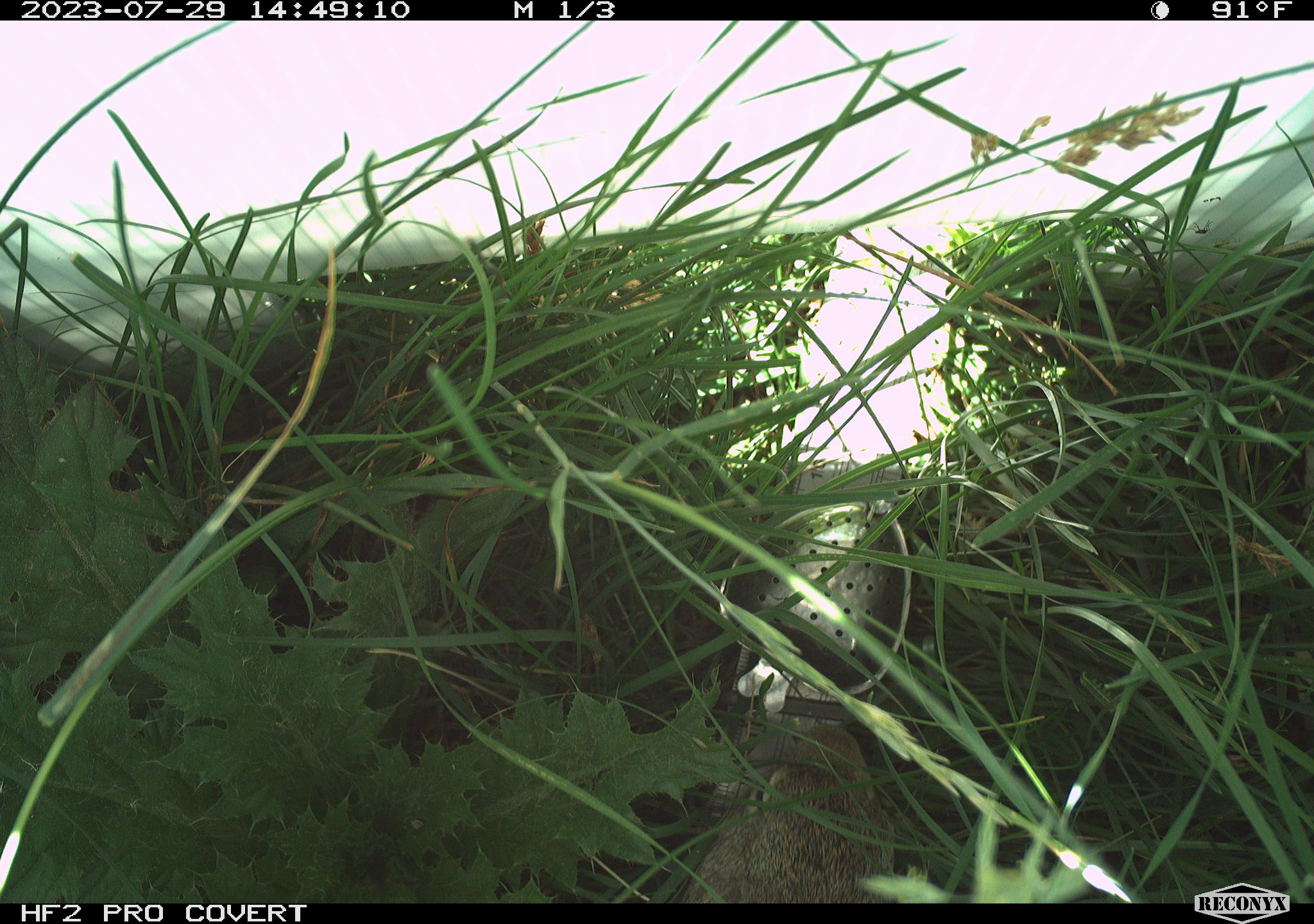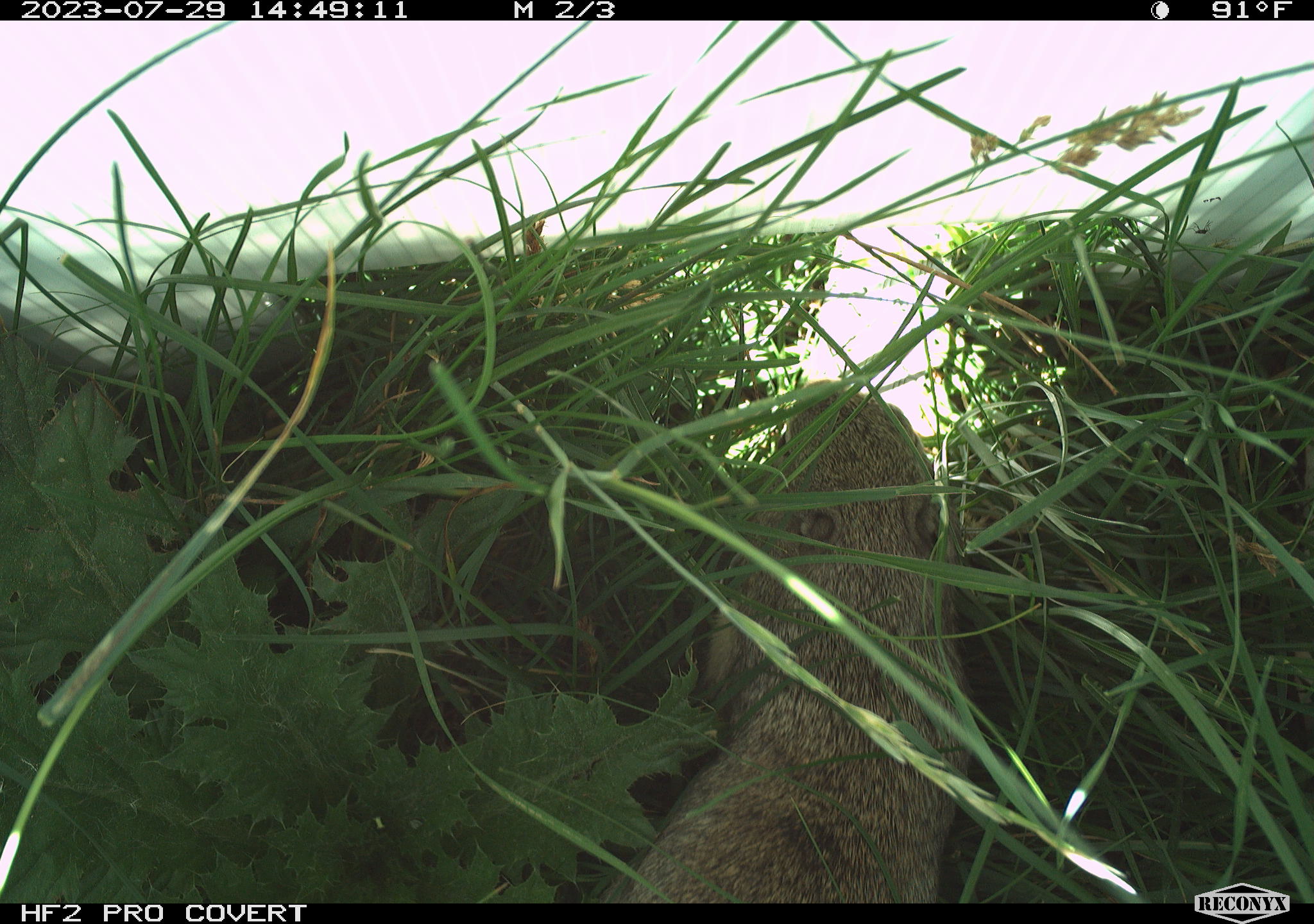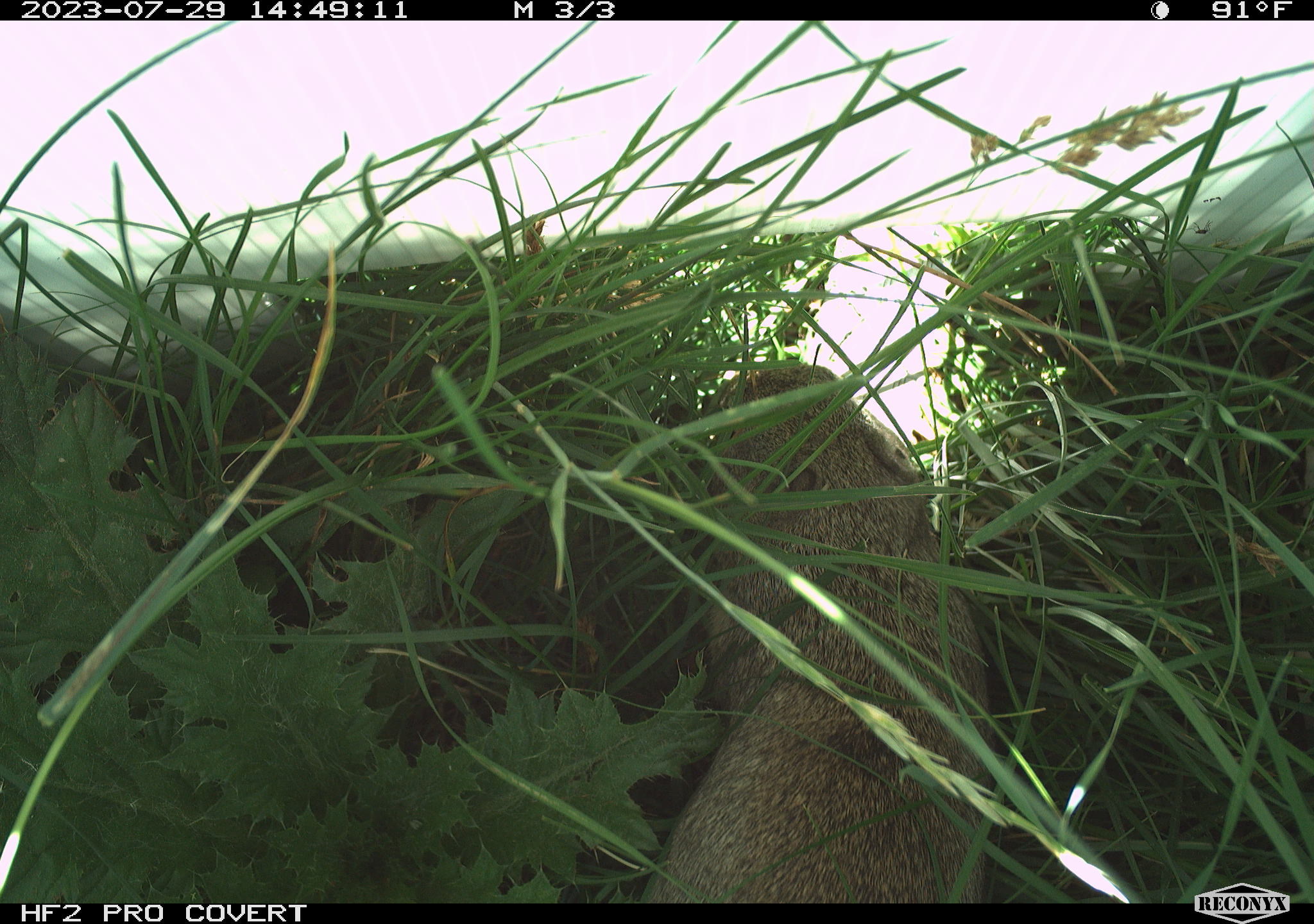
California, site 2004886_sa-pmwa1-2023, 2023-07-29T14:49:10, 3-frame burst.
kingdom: Animalia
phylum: Chordata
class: Mammalia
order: Rodentia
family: Sciuridae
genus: Urocitellus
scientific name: Urocitellus beldingi beldingi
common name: belding's ground squirrel